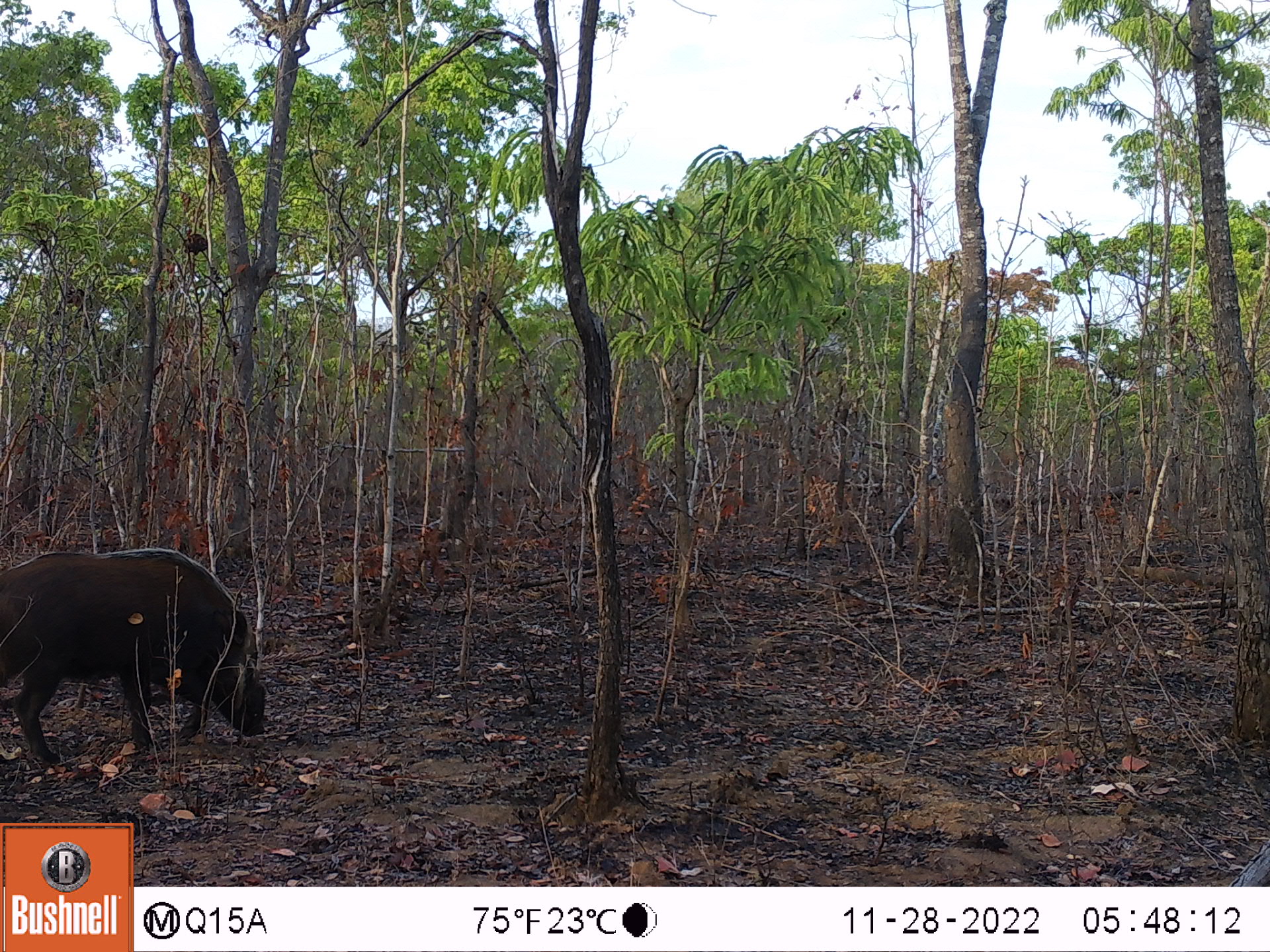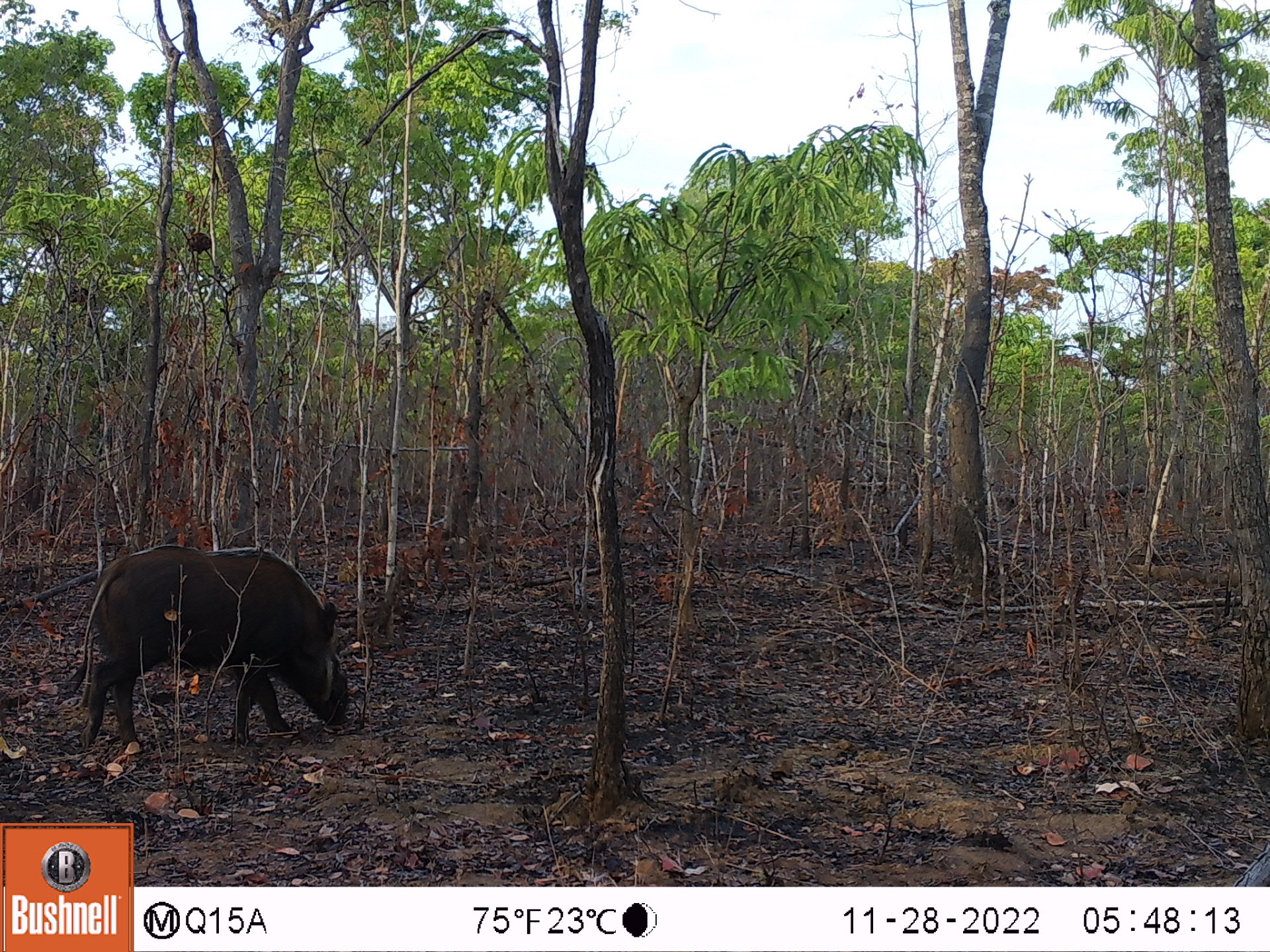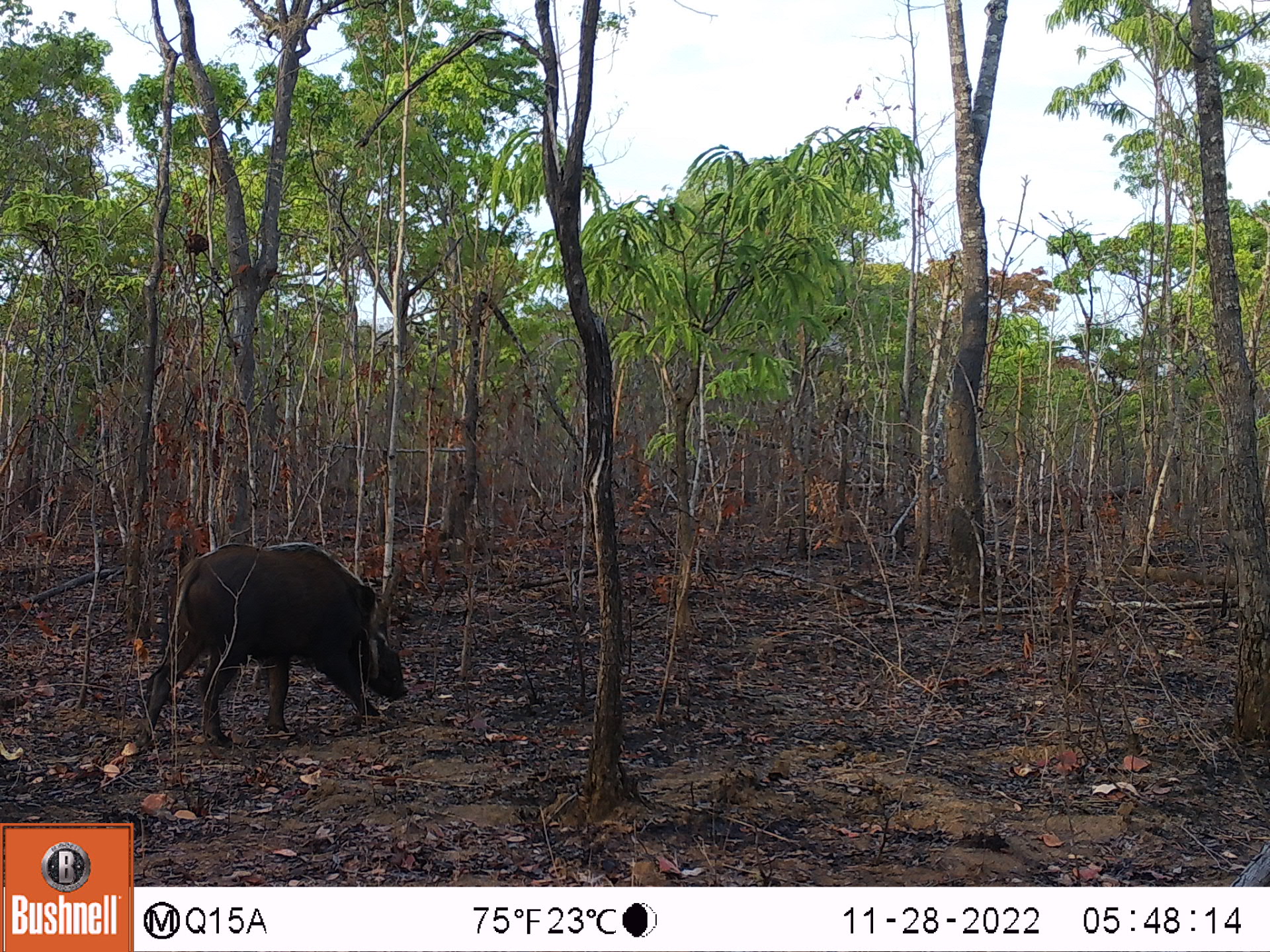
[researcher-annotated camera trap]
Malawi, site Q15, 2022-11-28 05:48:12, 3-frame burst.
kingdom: Animalia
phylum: Chordata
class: Mammalia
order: Artiodactyla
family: Suidae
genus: Potamochoerus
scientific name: Potamochoerus larvatus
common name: bushpig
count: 1